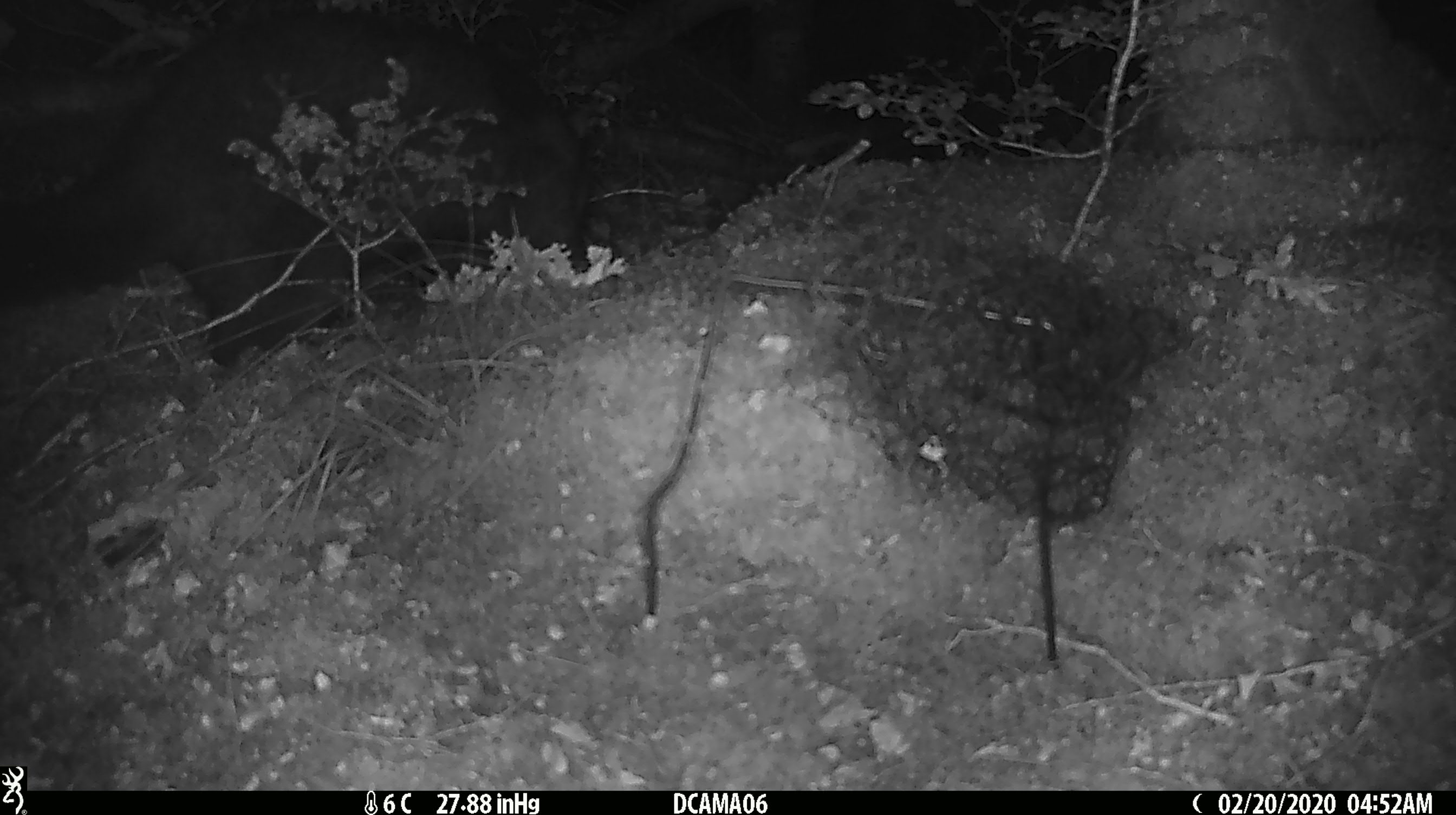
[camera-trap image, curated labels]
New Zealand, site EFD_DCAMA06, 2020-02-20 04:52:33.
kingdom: Animalia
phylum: Chordata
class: Mammalia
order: Diprotodontia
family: Phalangeridae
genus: Trichosurus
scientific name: Trichosurus vulpecula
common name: common brushtail possum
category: possum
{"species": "possum (common brushtail possum) (Trichosurus vulpecula)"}